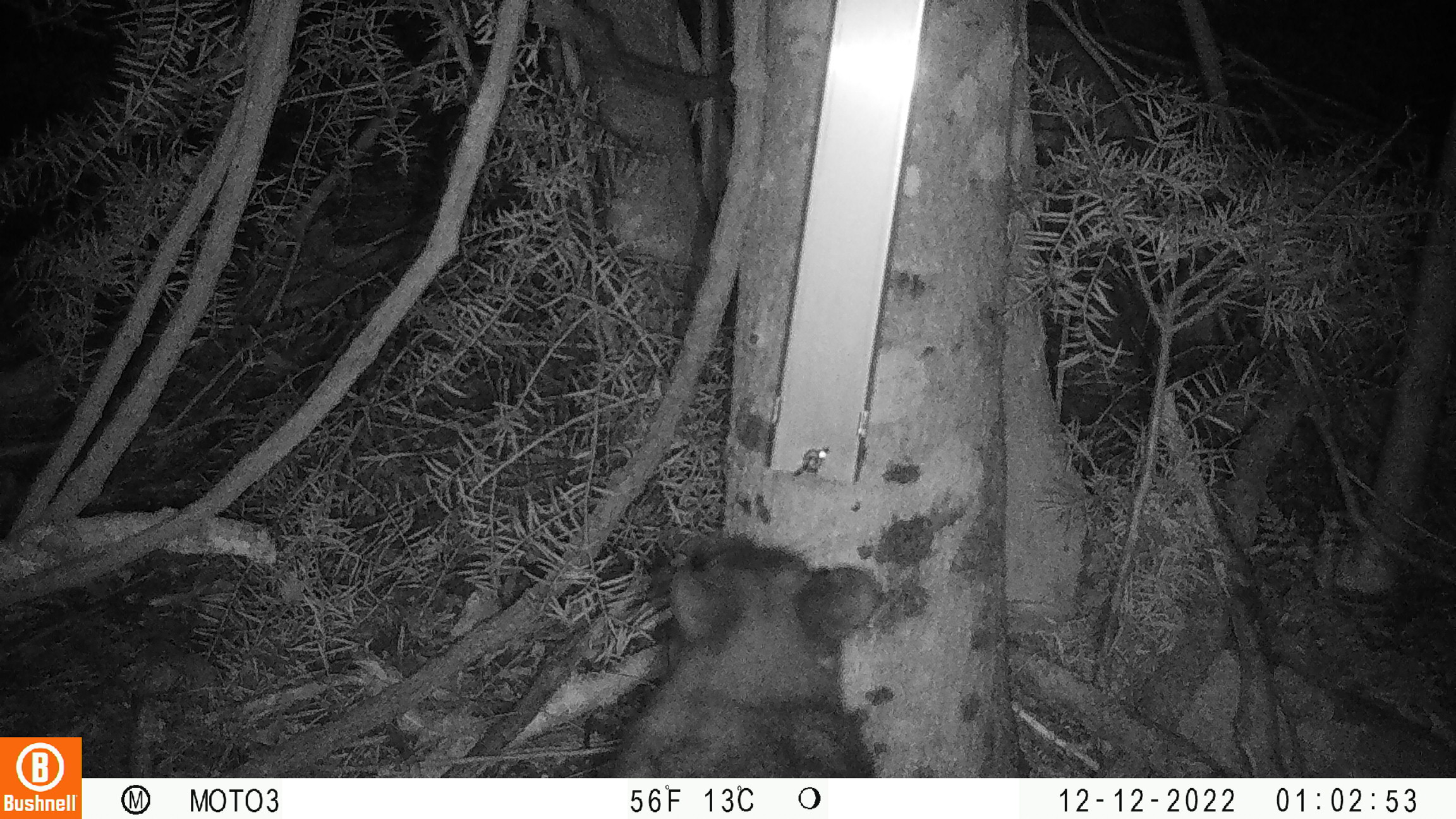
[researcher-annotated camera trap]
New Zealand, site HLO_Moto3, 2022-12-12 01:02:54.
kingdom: Animalia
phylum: Chordata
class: Mammalia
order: Diprotodontia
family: Phalangeridae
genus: Trichosurus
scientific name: Trichosurus vulpecula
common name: common brushtail possum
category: possum